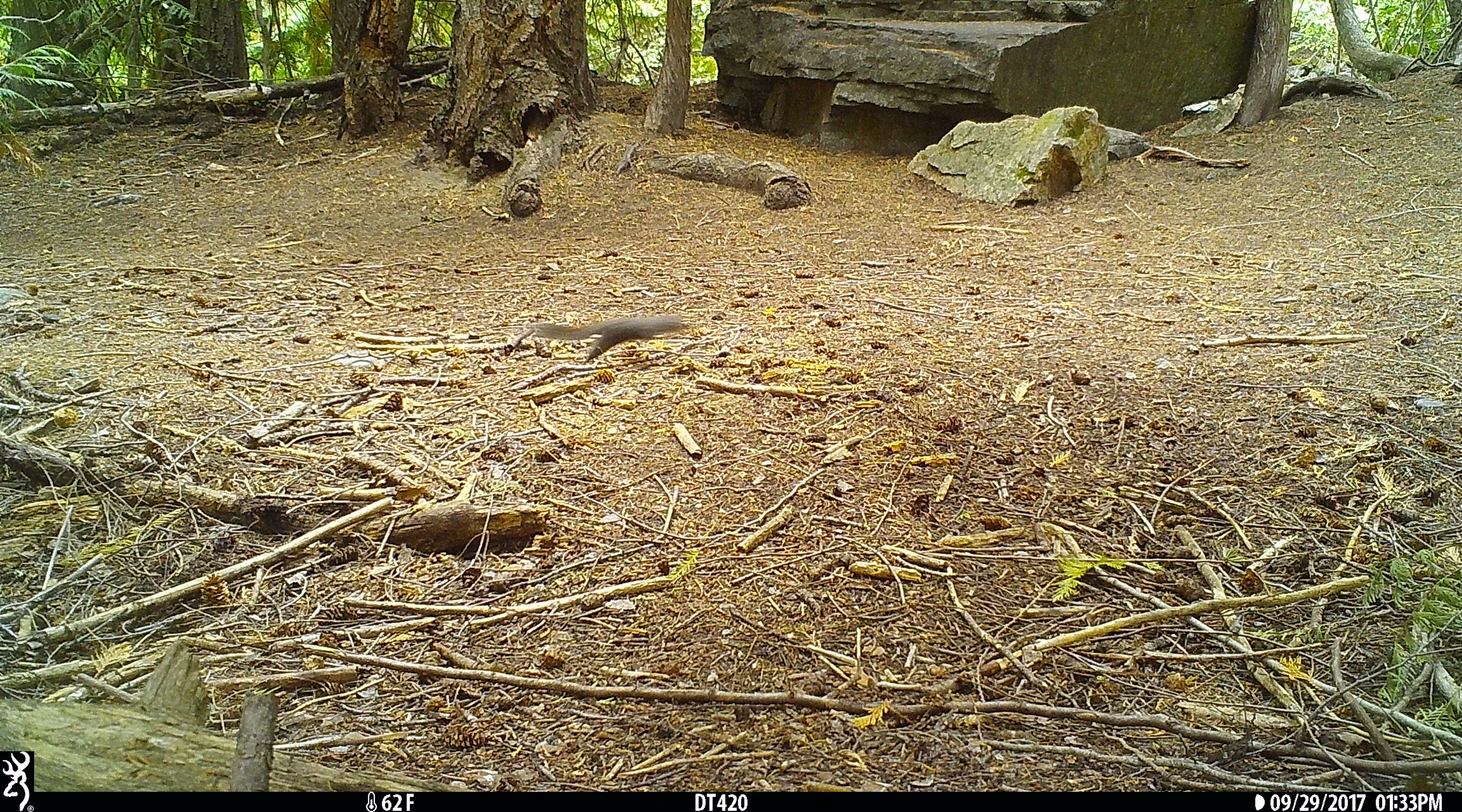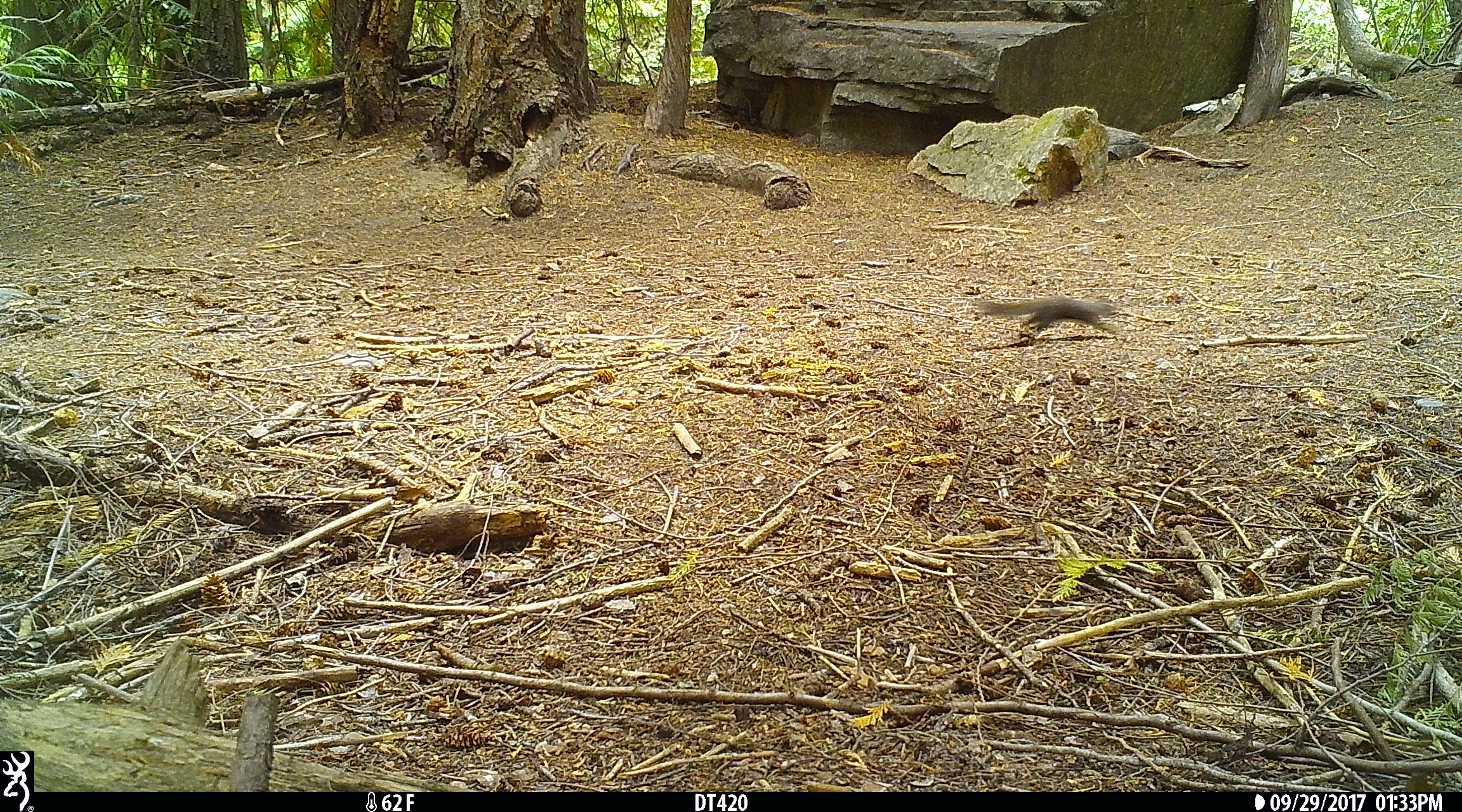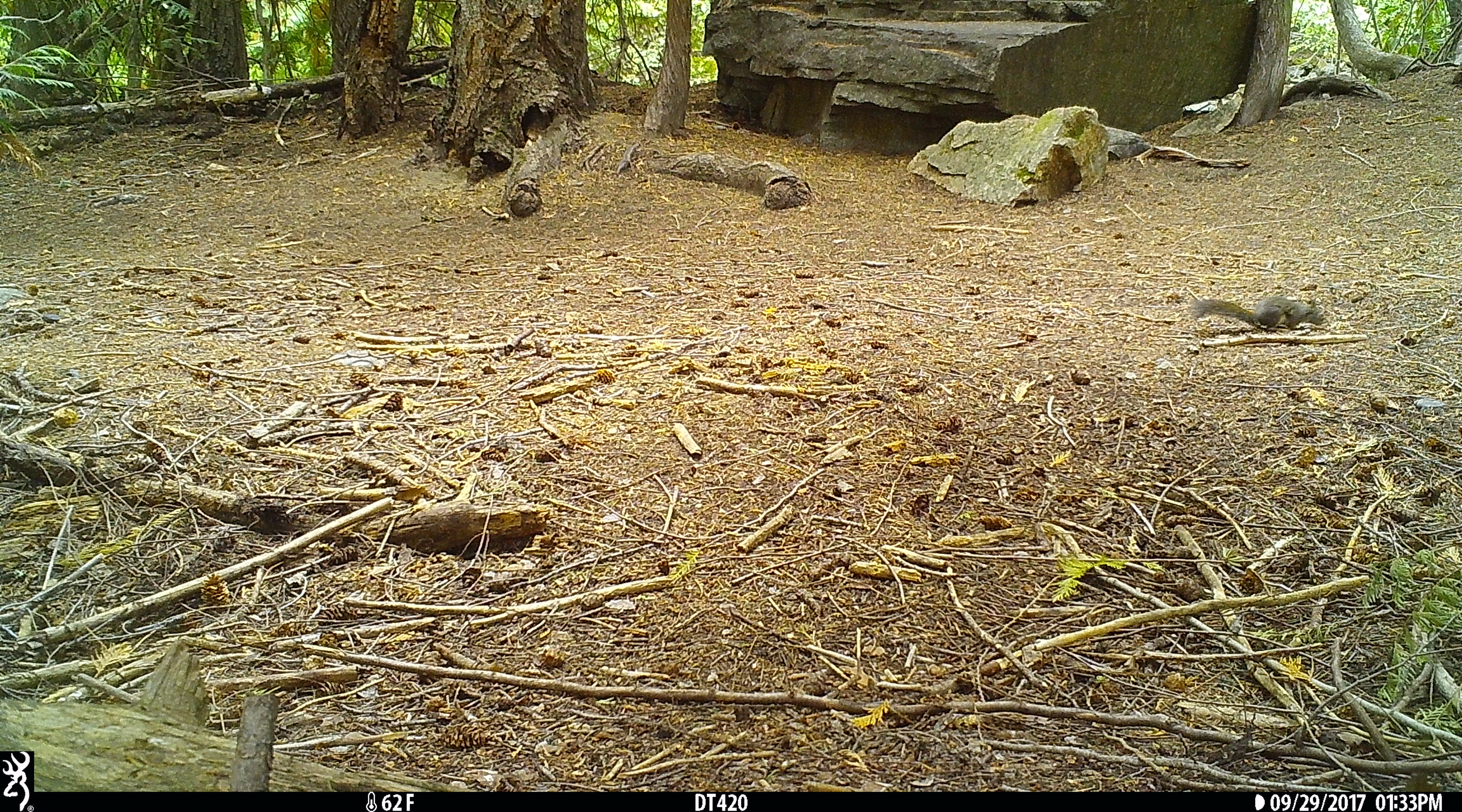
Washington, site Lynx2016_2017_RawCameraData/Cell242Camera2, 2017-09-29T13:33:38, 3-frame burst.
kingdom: Animalia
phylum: Chordata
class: Mammalia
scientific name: Mammalia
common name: small mammal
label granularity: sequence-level